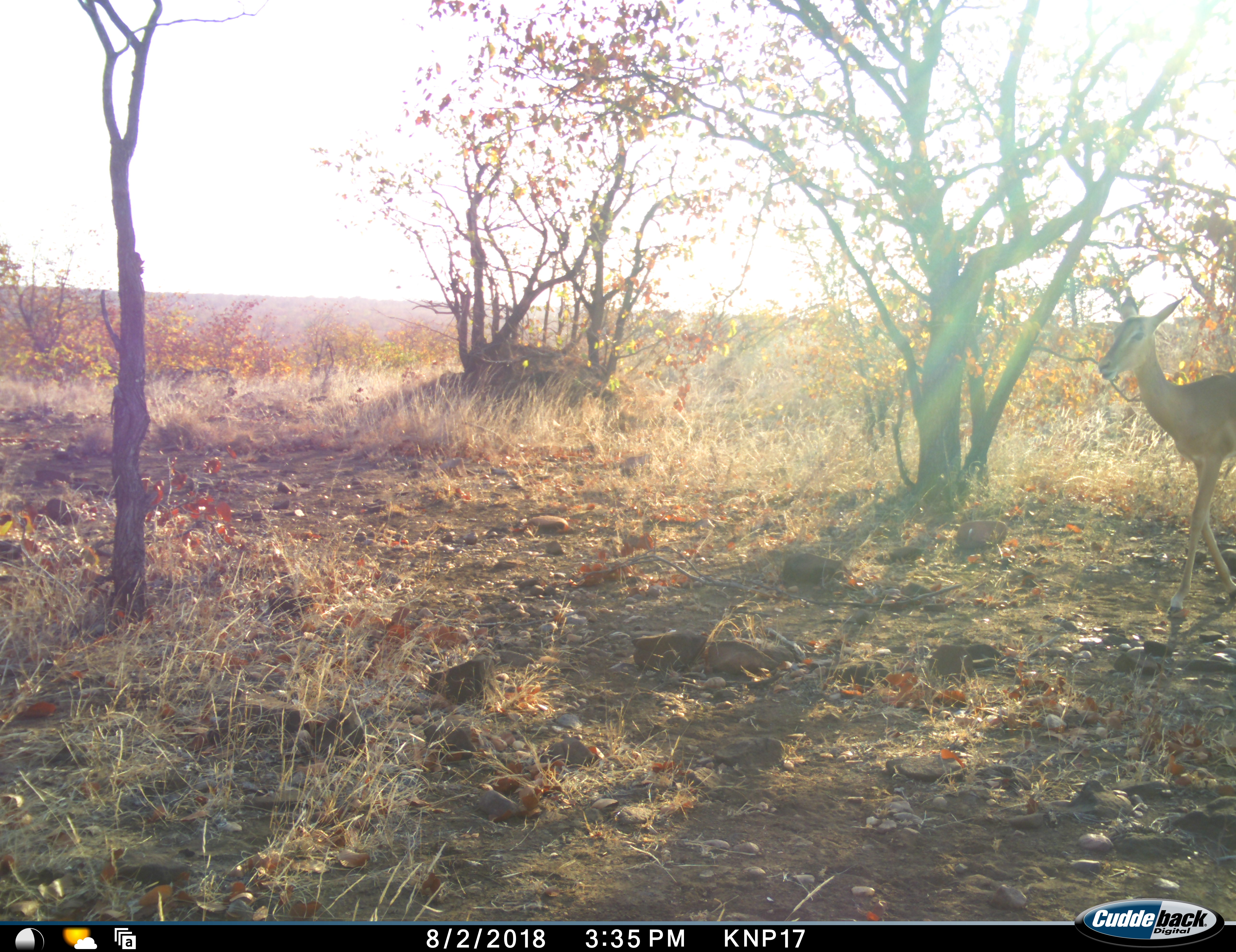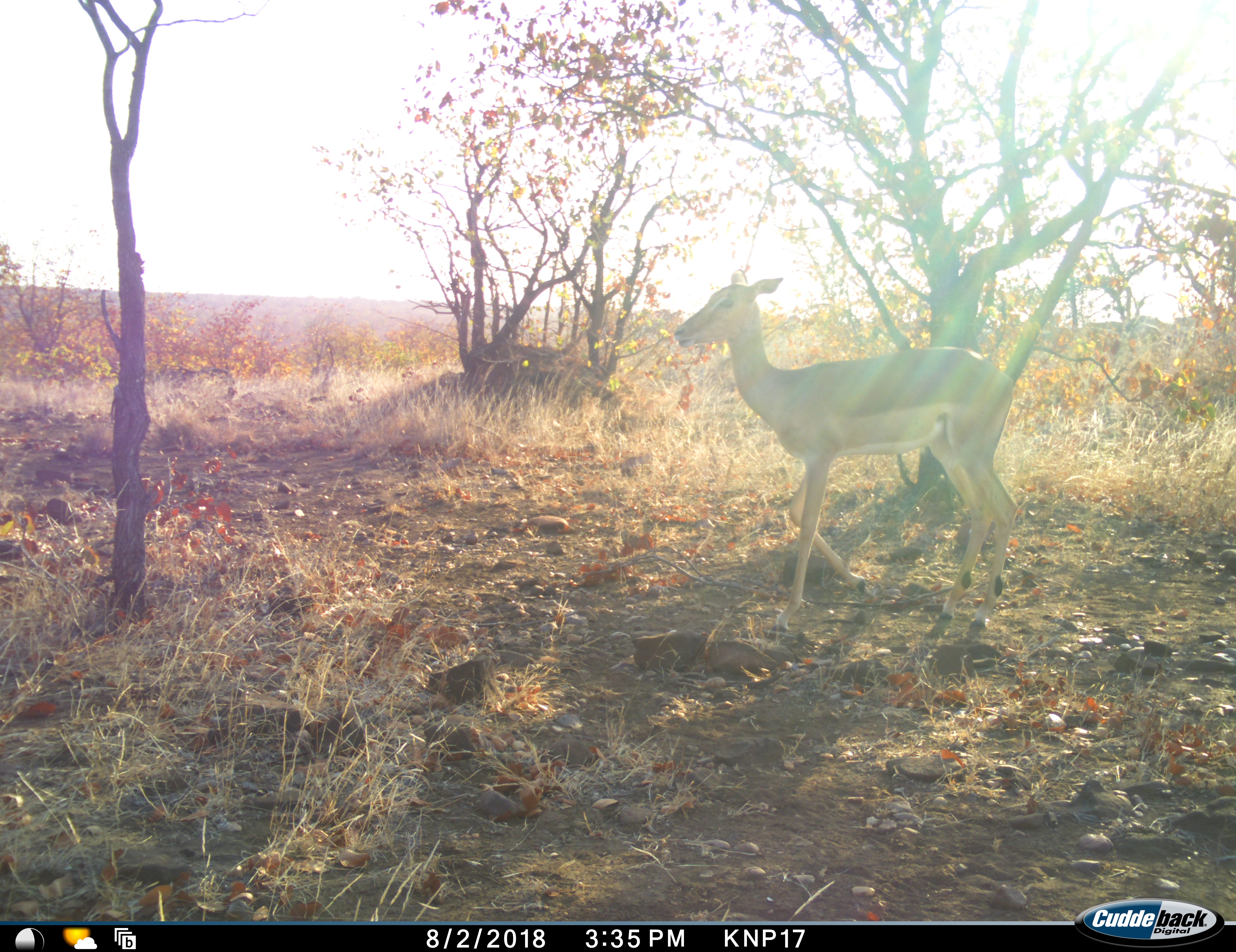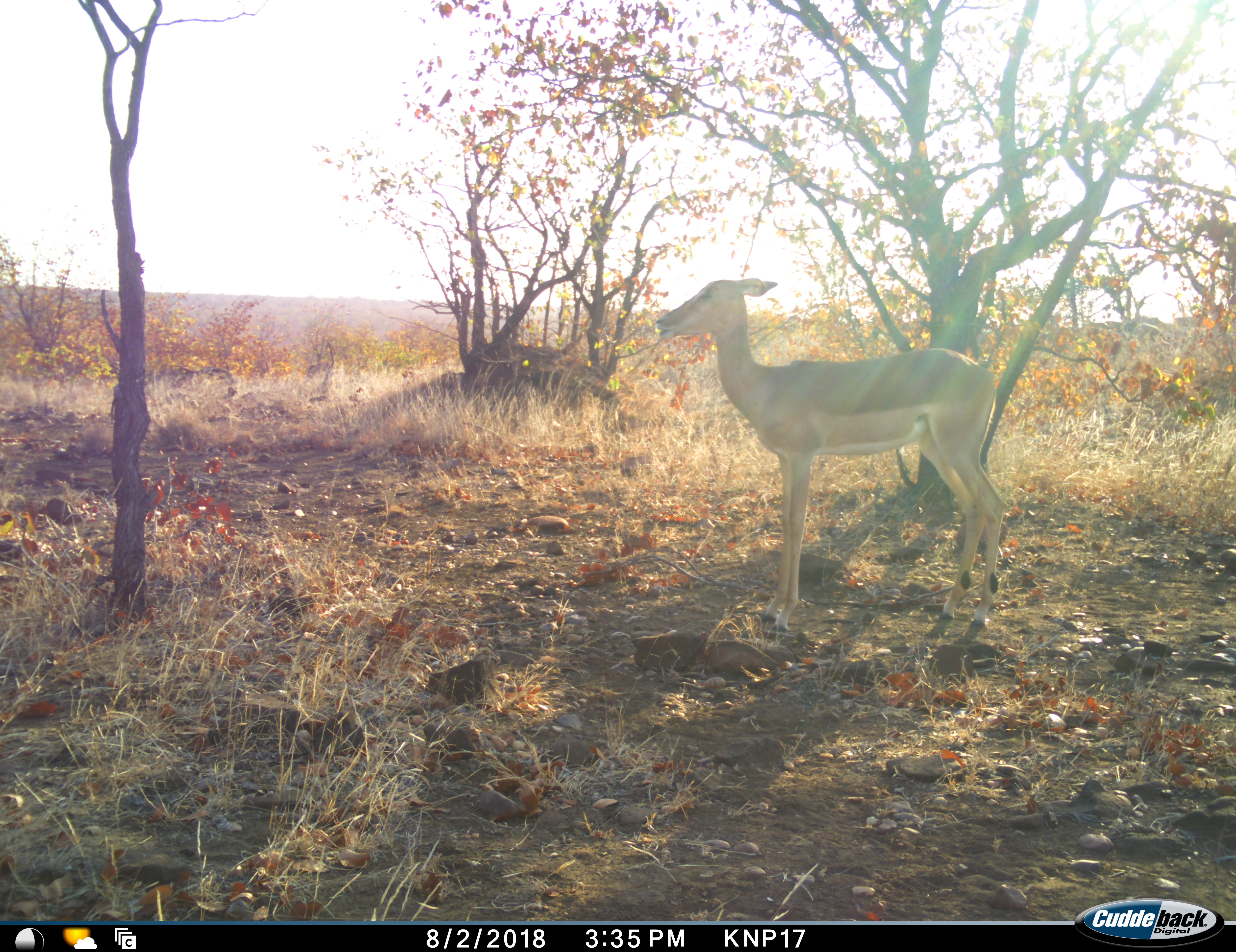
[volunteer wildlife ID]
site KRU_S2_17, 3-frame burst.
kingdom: Animalia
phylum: Chordata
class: Mammalia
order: Artiodactyla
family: Bovidae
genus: Aepyceros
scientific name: Aepyceros melampus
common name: impala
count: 1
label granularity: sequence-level